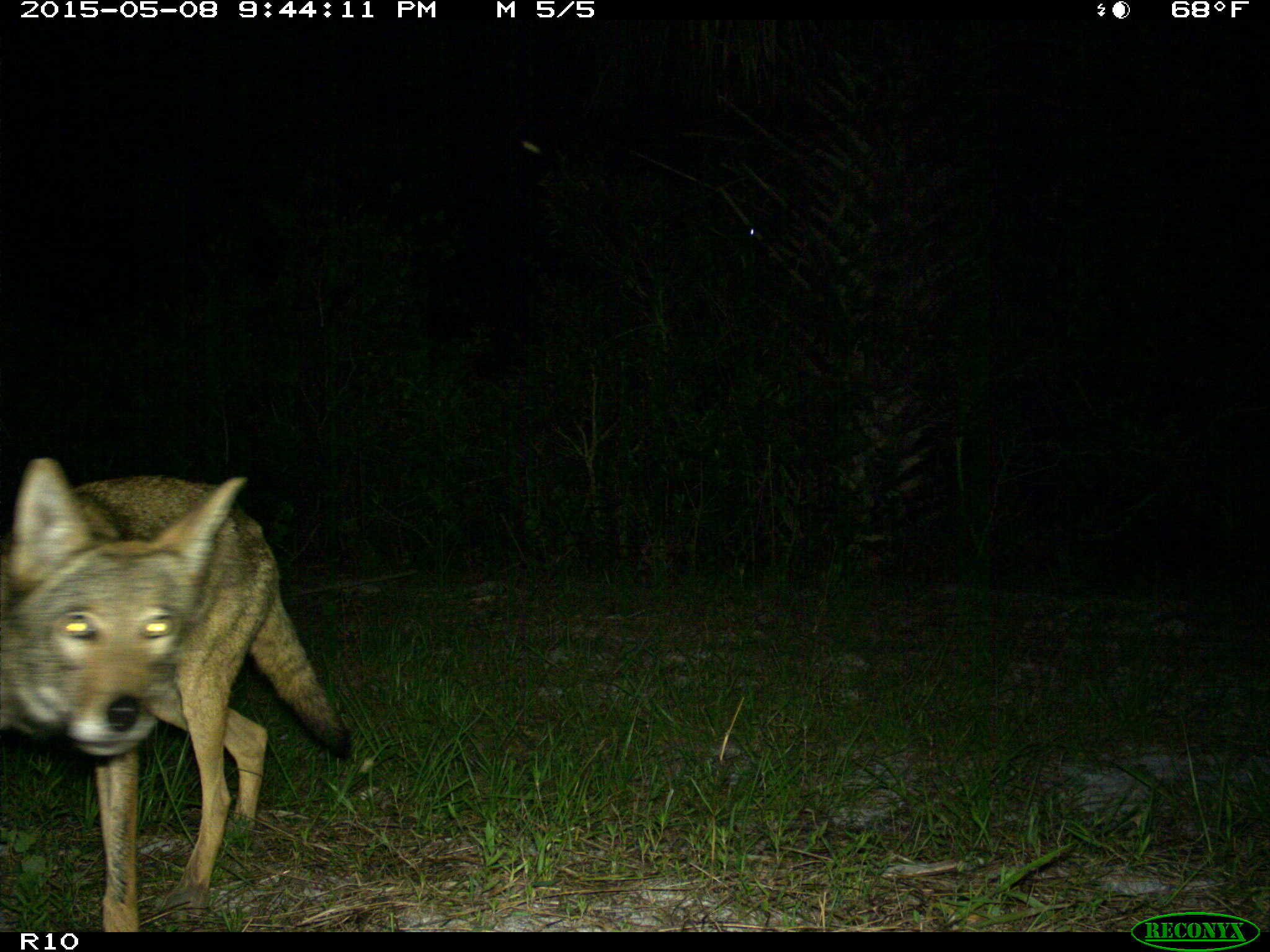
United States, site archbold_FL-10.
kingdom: Animalia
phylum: Chordata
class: Mammalia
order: Carnivora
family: Canidae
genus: Canis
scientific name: Canis latrans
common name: coyote